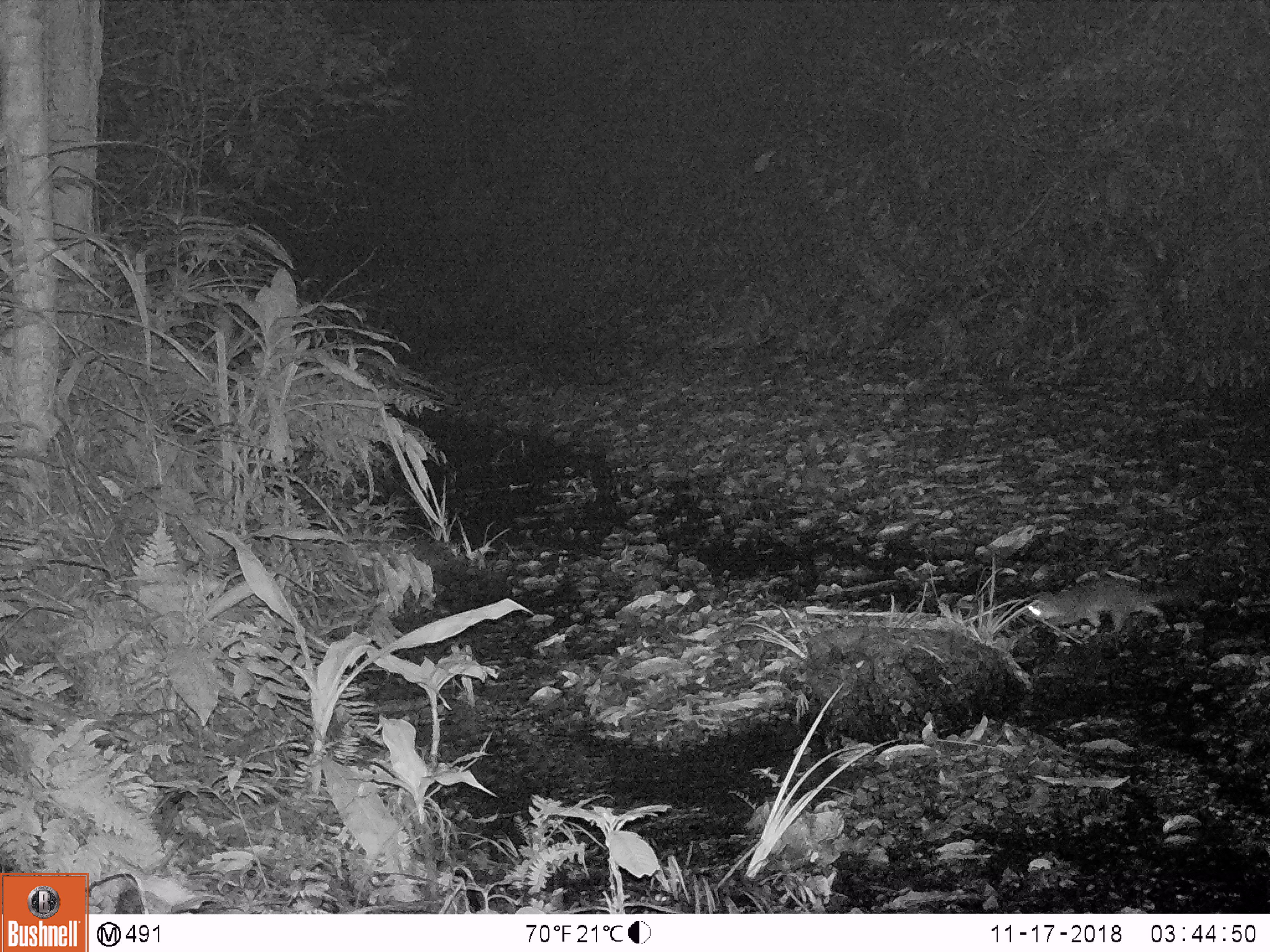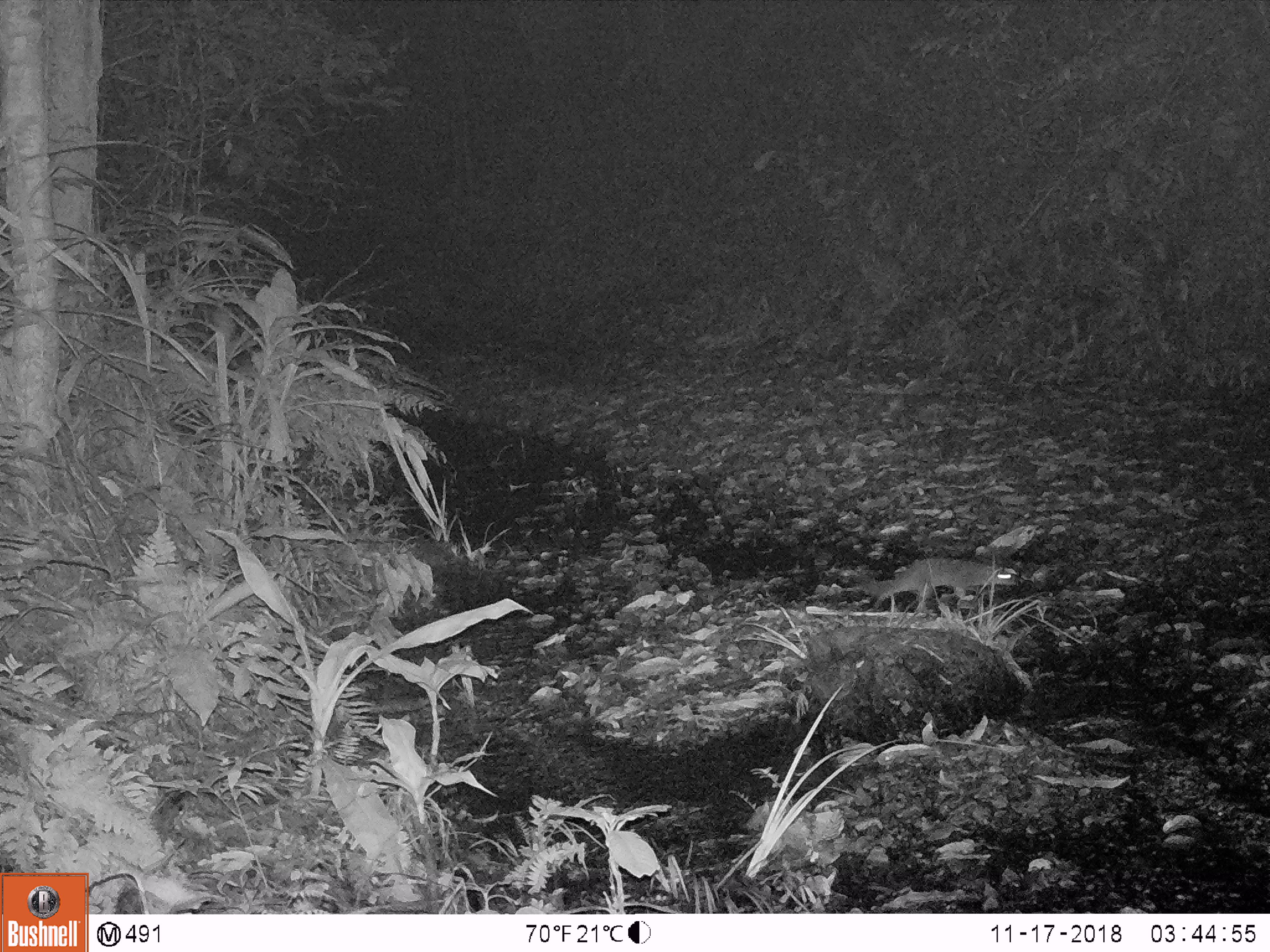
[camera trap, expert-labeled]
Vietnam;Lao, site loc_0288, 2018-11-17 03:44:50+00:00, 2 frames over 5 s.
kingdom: Animalia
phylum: Chordata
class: Mammalia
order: Carnivora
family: Mustelidae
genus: Melogale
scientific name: Melogale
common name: ferret badger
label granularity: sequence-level